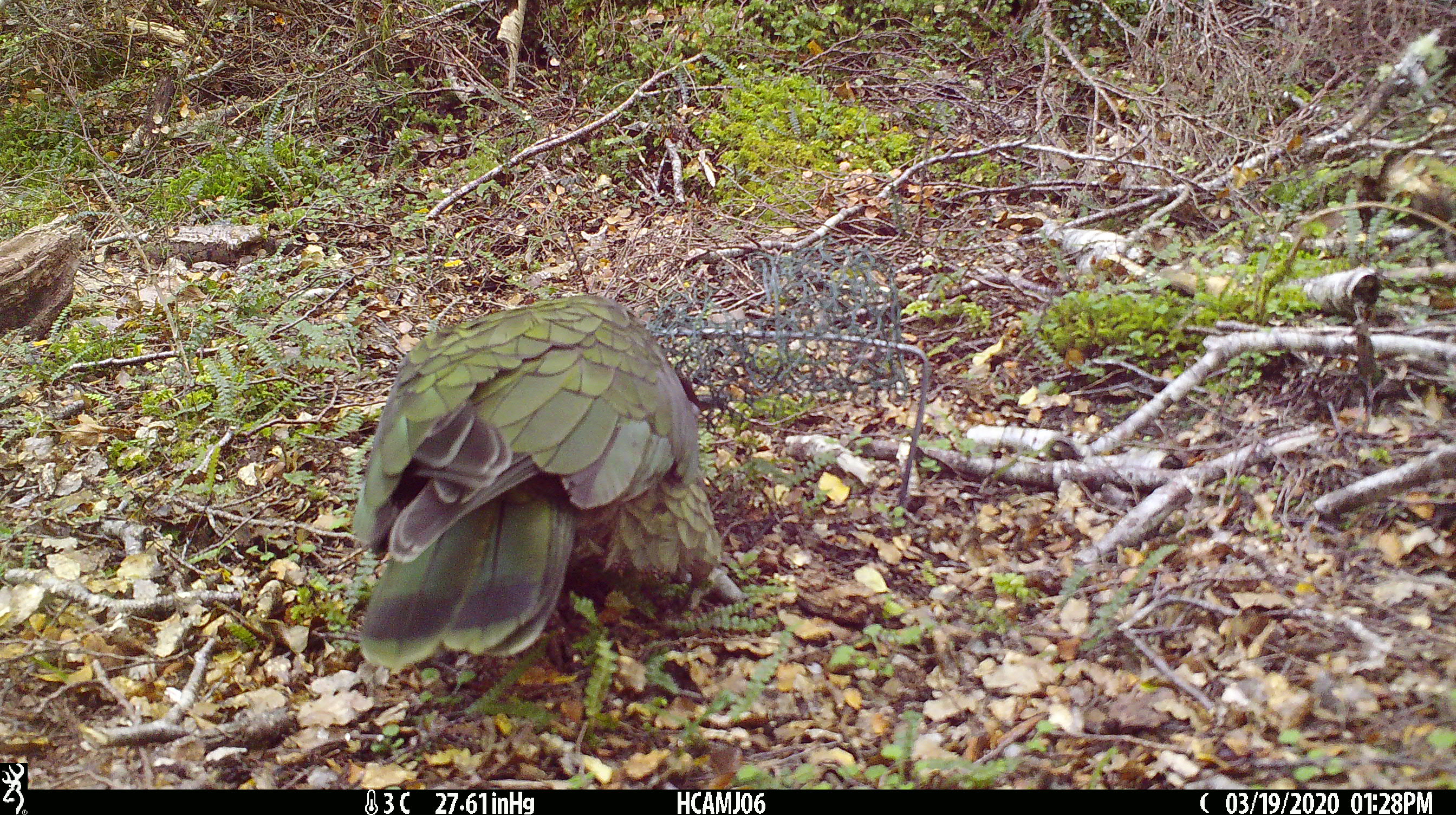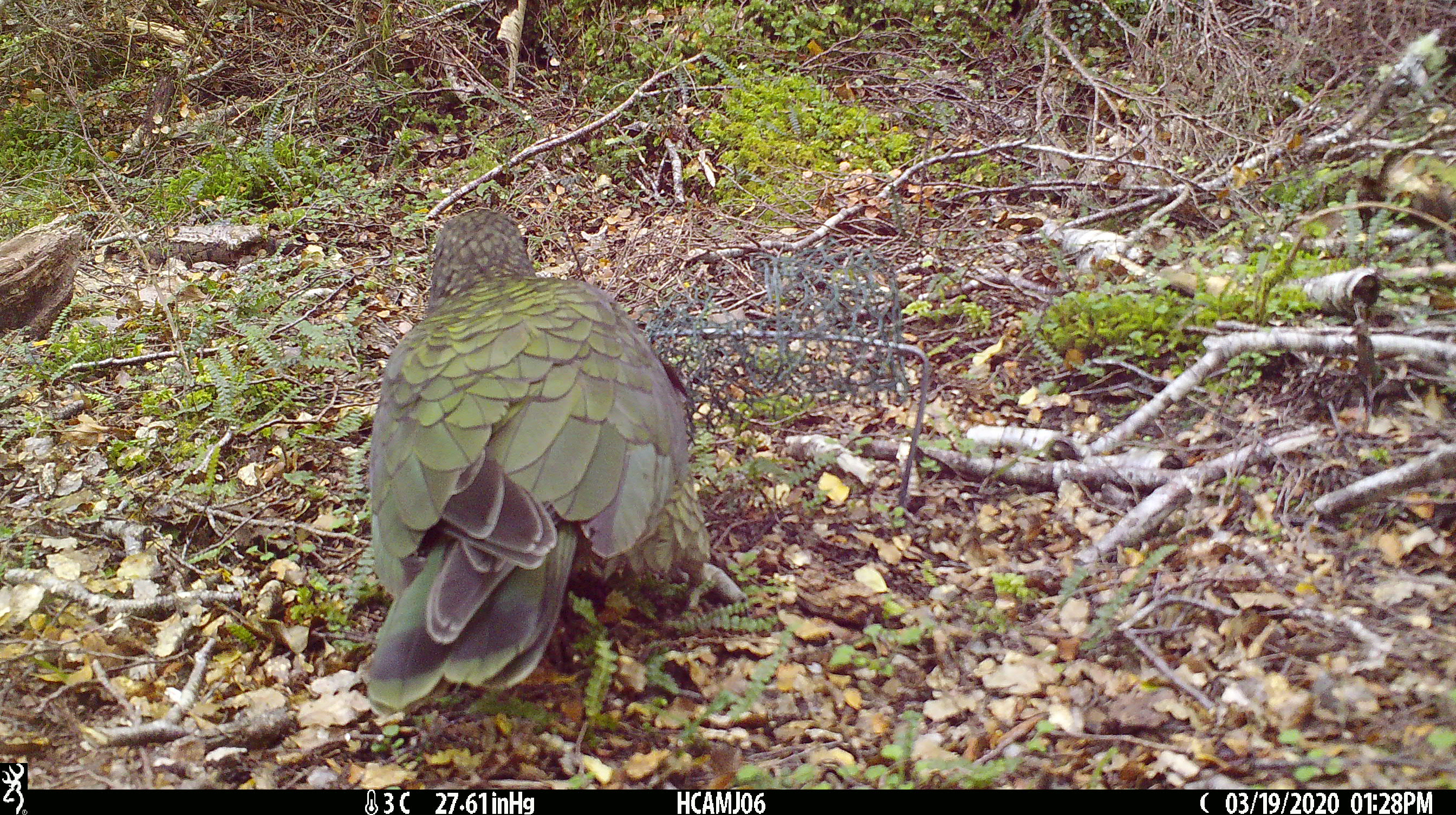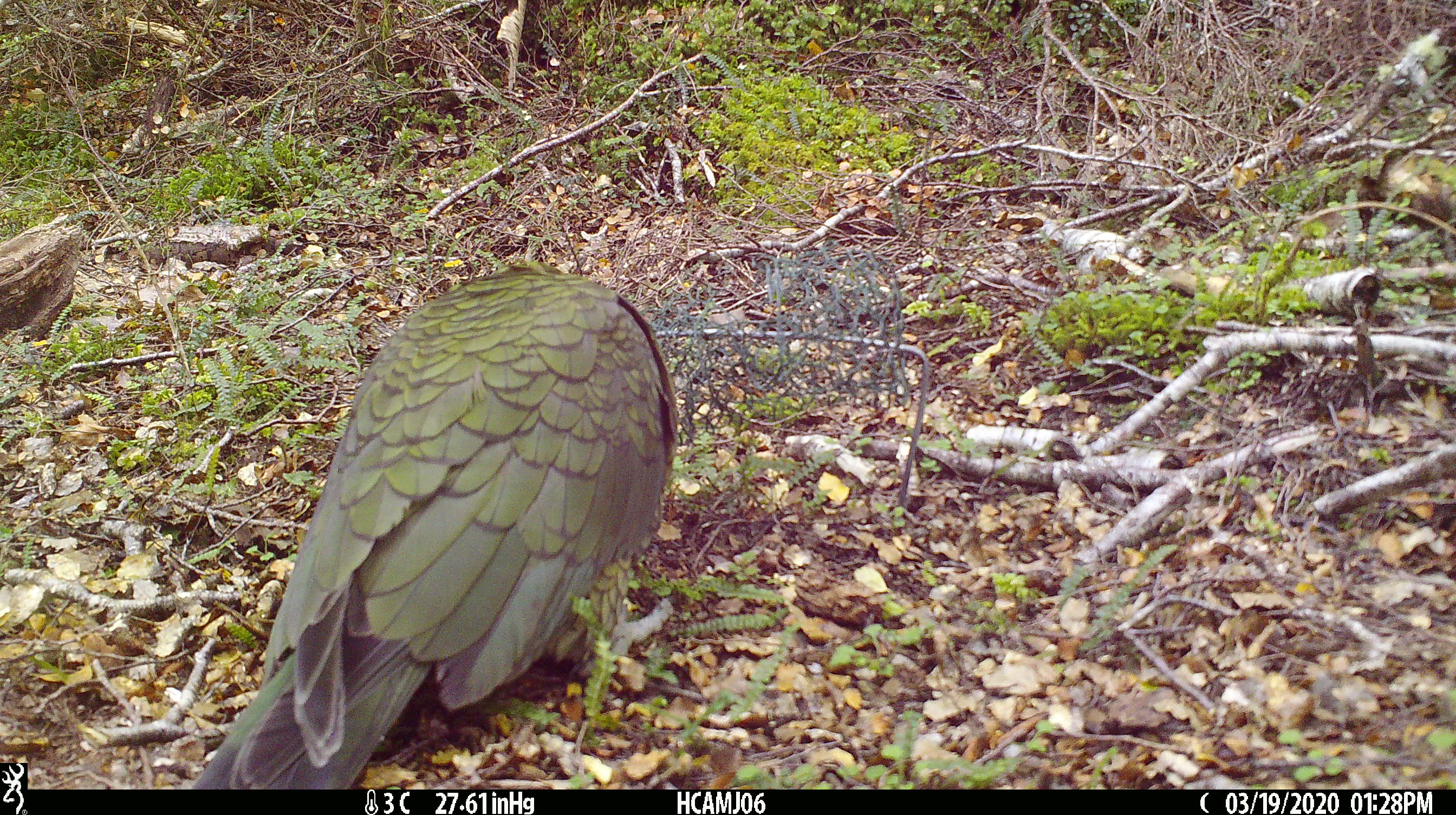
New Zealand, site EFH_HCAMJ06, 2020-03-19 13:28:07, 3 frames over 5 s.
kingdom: Animalia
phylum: Chordata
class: Aves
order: Psittaciformes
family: Strigopidae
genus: Nestor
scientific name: Nestor notabilis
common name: kea